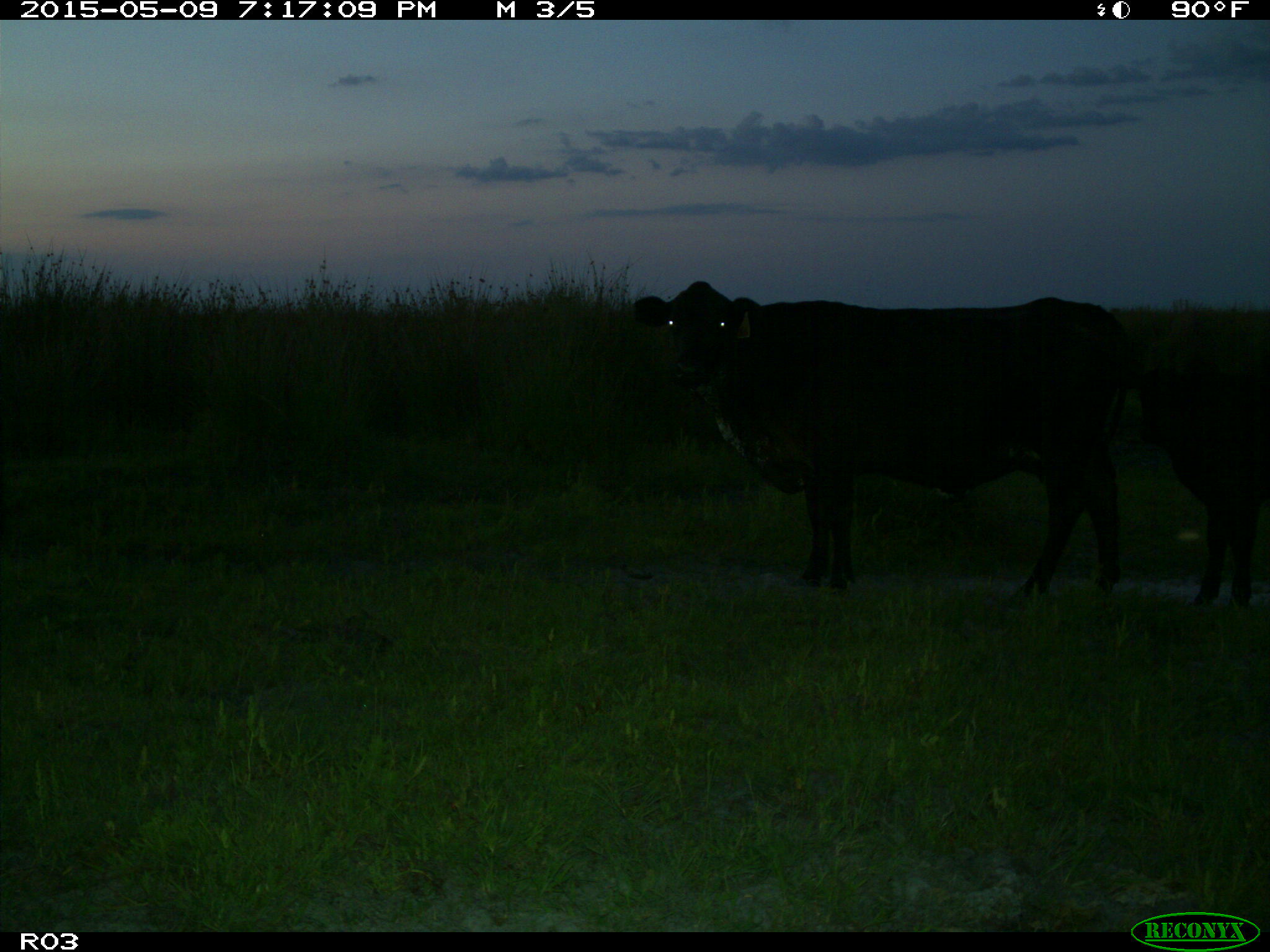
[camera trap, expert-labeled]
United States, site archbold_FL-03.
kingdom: Animalia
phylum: Chordata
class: Mammalia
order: Artiodactyla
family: Bovidae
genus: Bos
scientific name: Bos taurus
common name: domestic cow